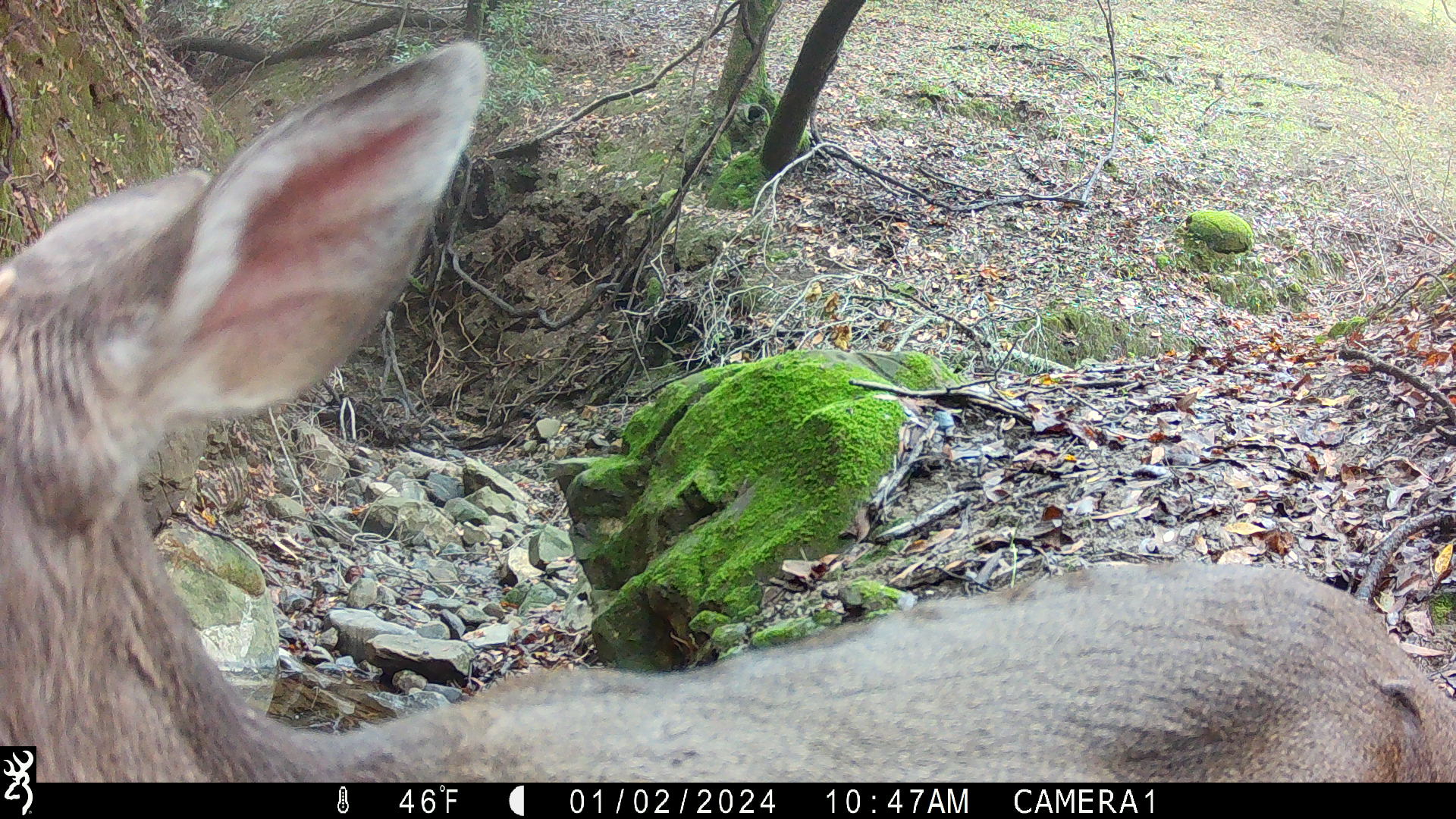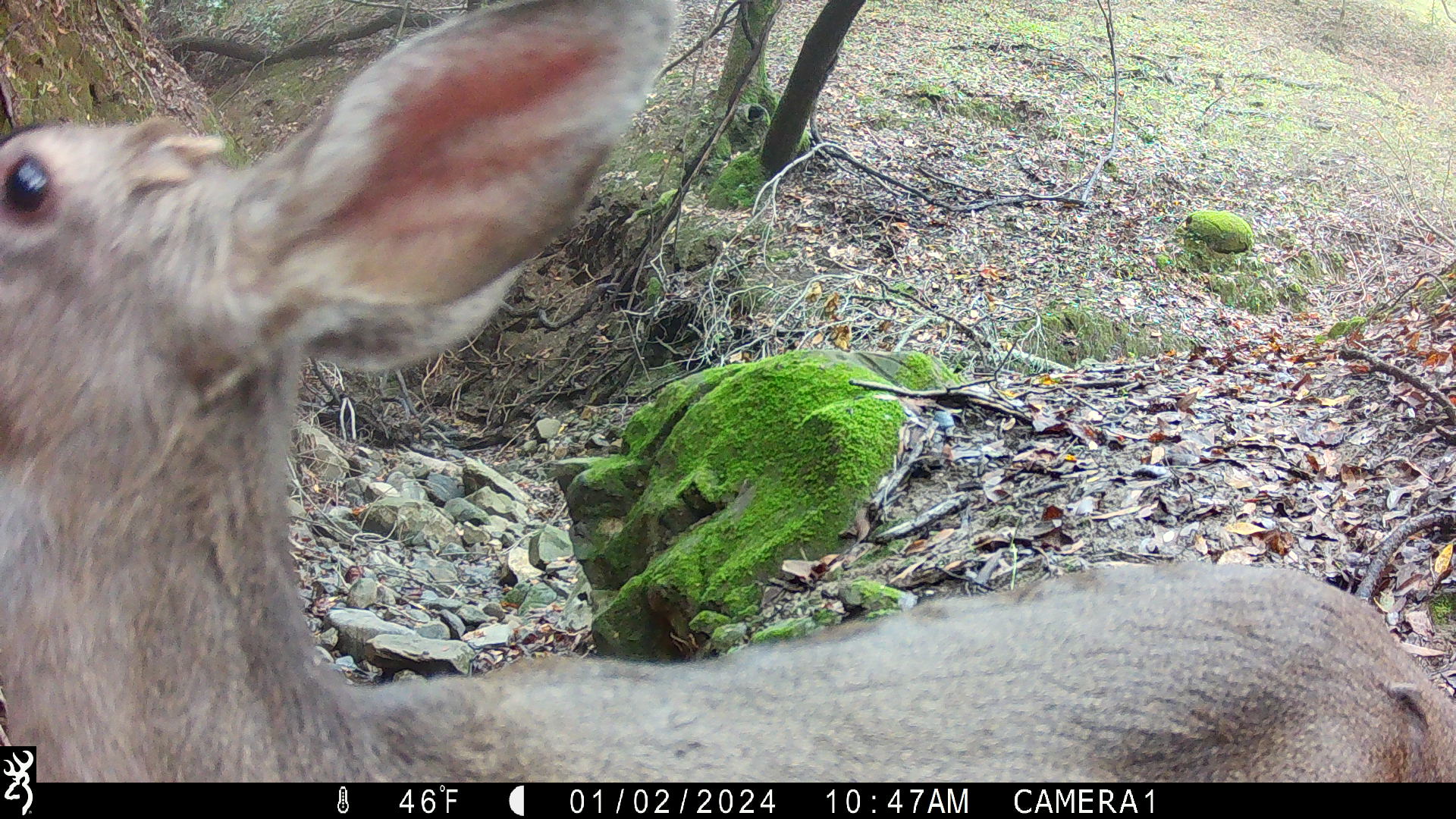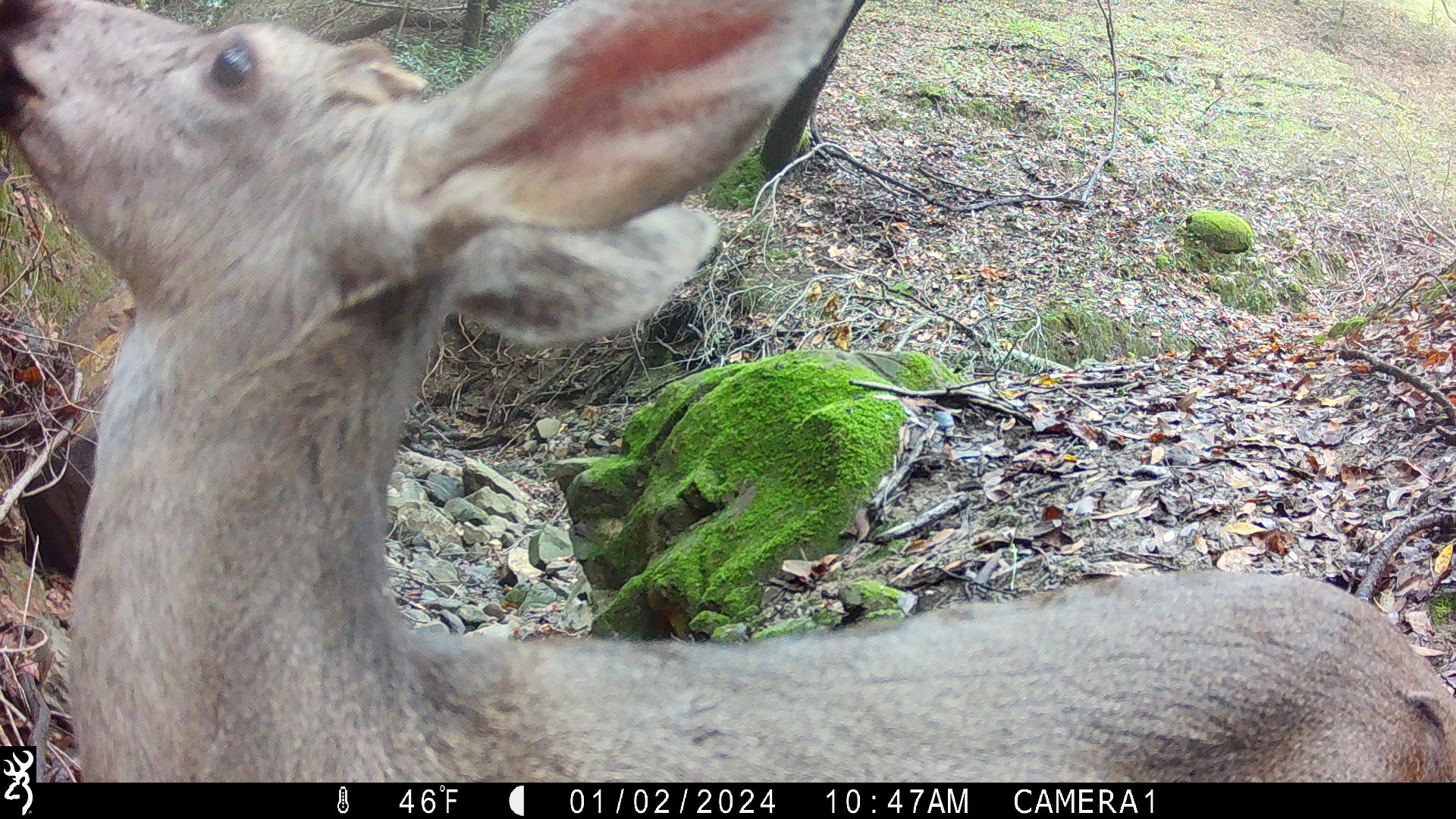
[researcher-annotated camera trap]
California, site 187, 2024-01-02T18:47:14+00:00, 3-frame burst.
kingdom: Animalia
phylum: Chordata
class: Mammalia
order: Artiodactyla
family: Cervidae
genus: Odocoileus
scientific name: Odocoileus hemionus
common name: mule deer